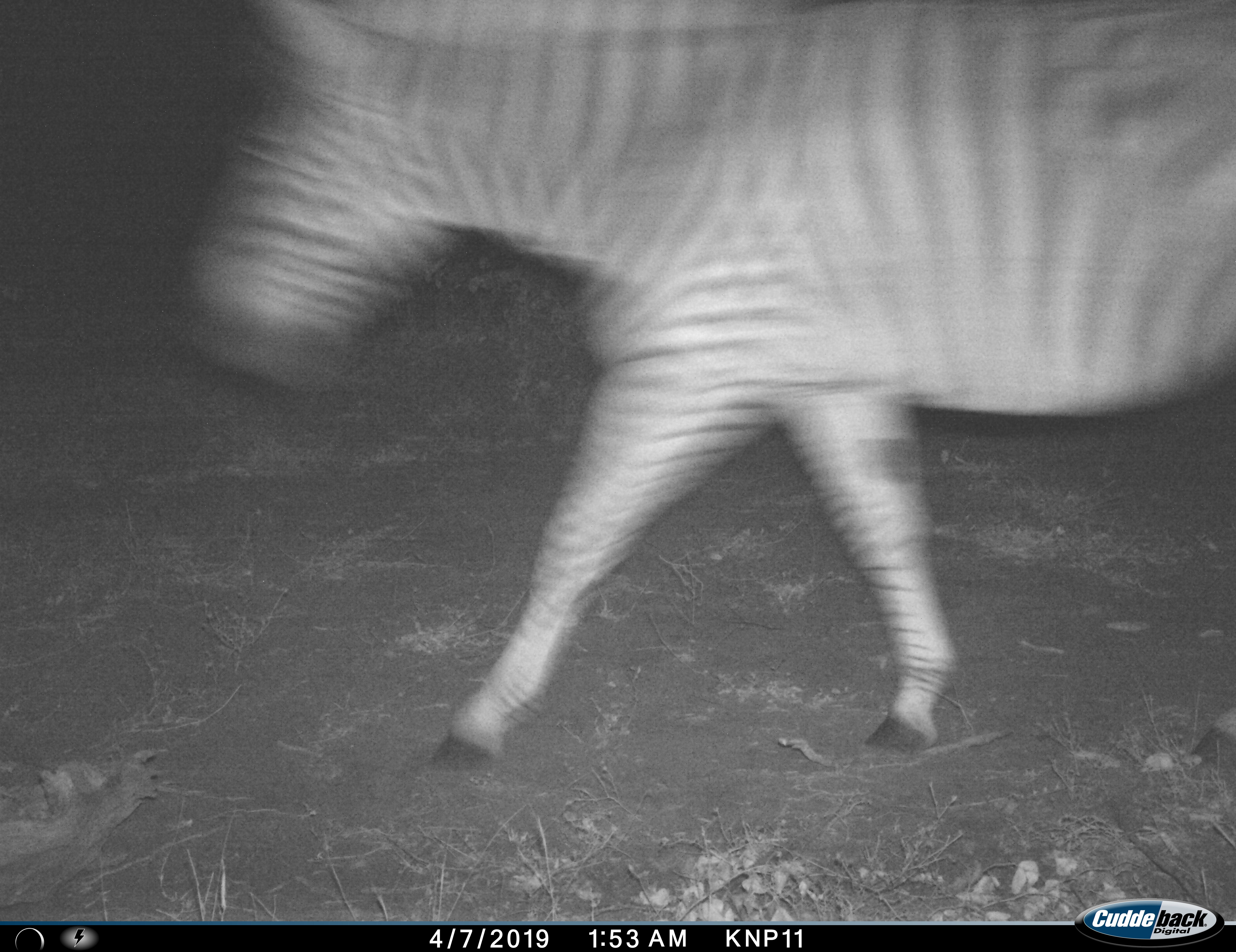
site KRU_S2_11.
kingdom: Animalia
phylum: Chordata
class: Mammalia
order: Perissodactyla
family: Equidae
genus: Equus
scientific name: Equus quagga burchellii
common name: burchell's zebra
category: zebraburchells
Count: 1.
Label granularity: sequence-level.